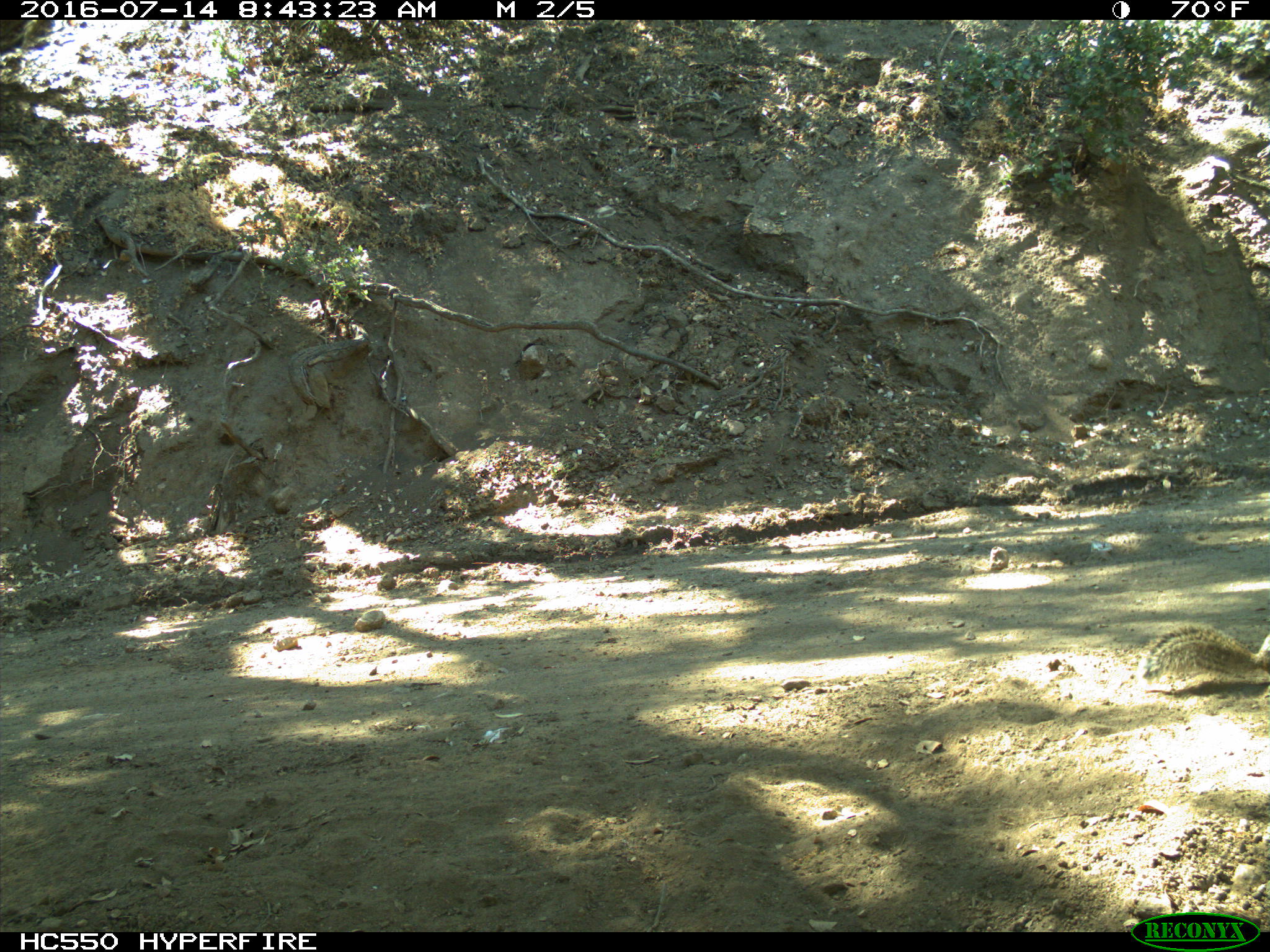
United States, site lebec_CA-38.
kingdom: Animalia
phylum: Chordata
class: Mammalia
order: Rodentia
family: Sciuridae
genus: Otospermophilus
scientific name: Otospermophilus beecheyi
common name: california ground squirrel